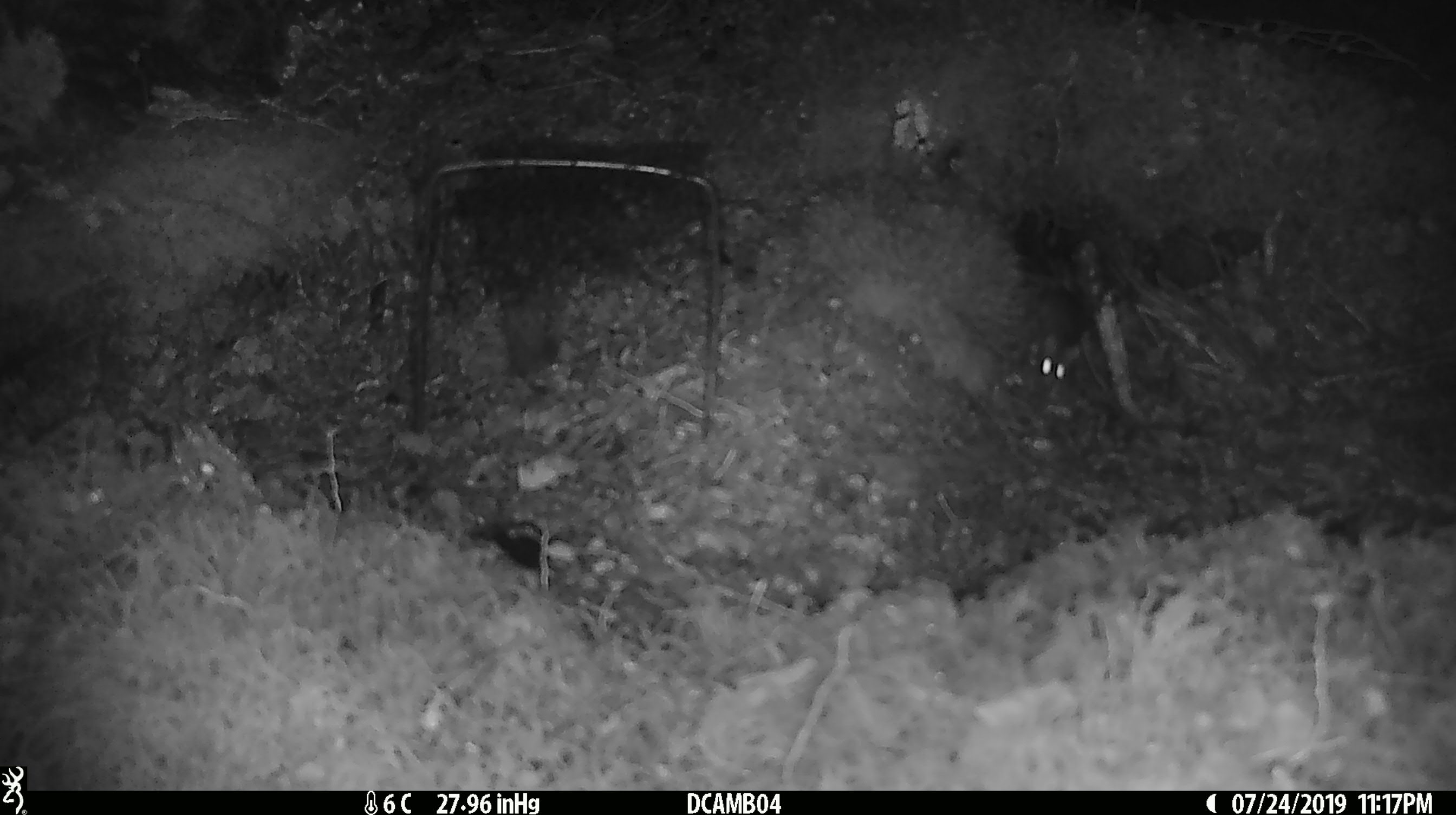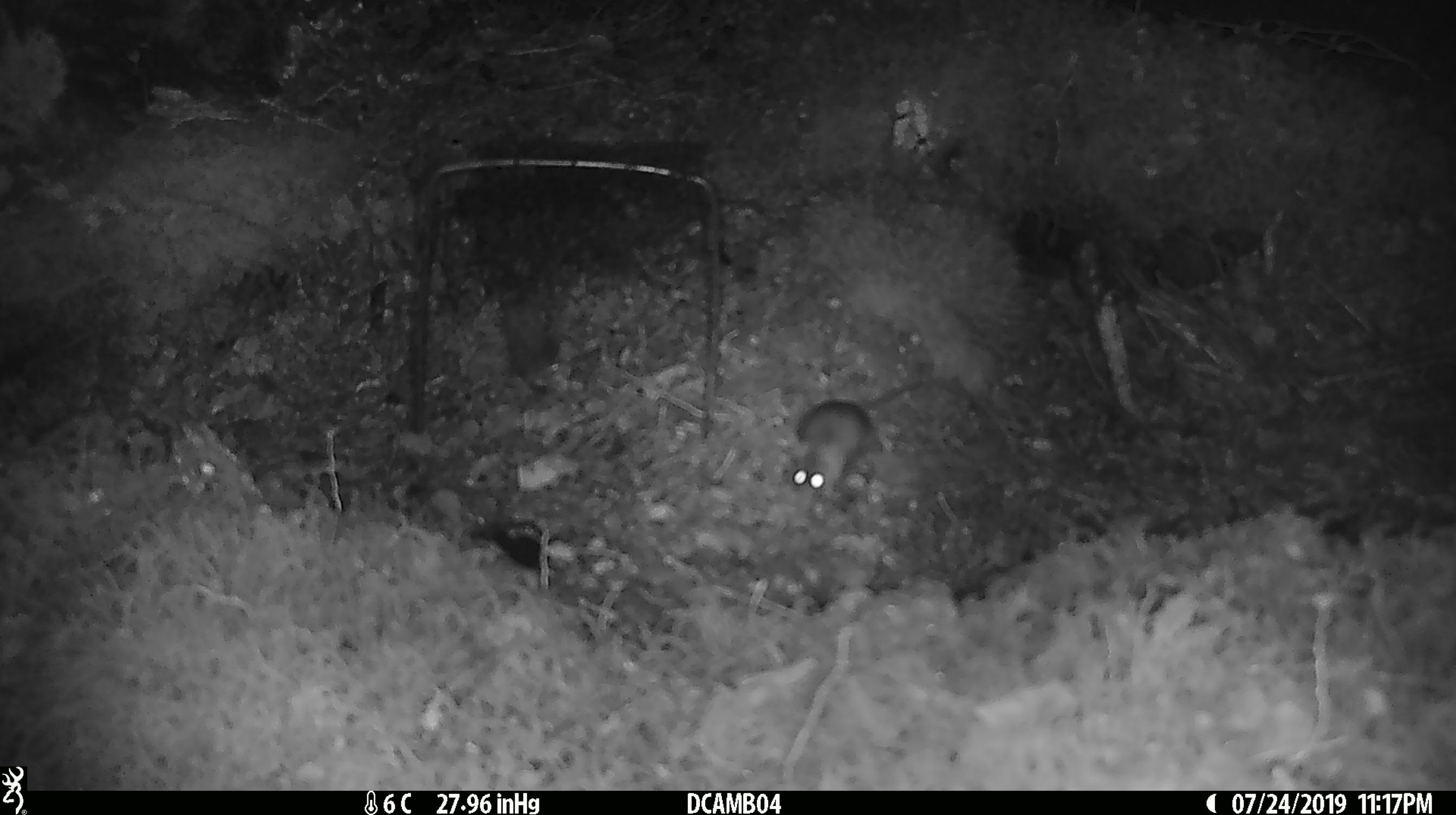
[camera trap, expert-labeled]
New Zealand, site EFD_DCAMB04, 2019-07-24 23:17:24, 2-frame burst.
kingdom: Animalia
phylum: Chordata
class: Mammalia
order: Rodentia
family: Muridae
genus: Mus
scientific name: Mus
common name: mouse